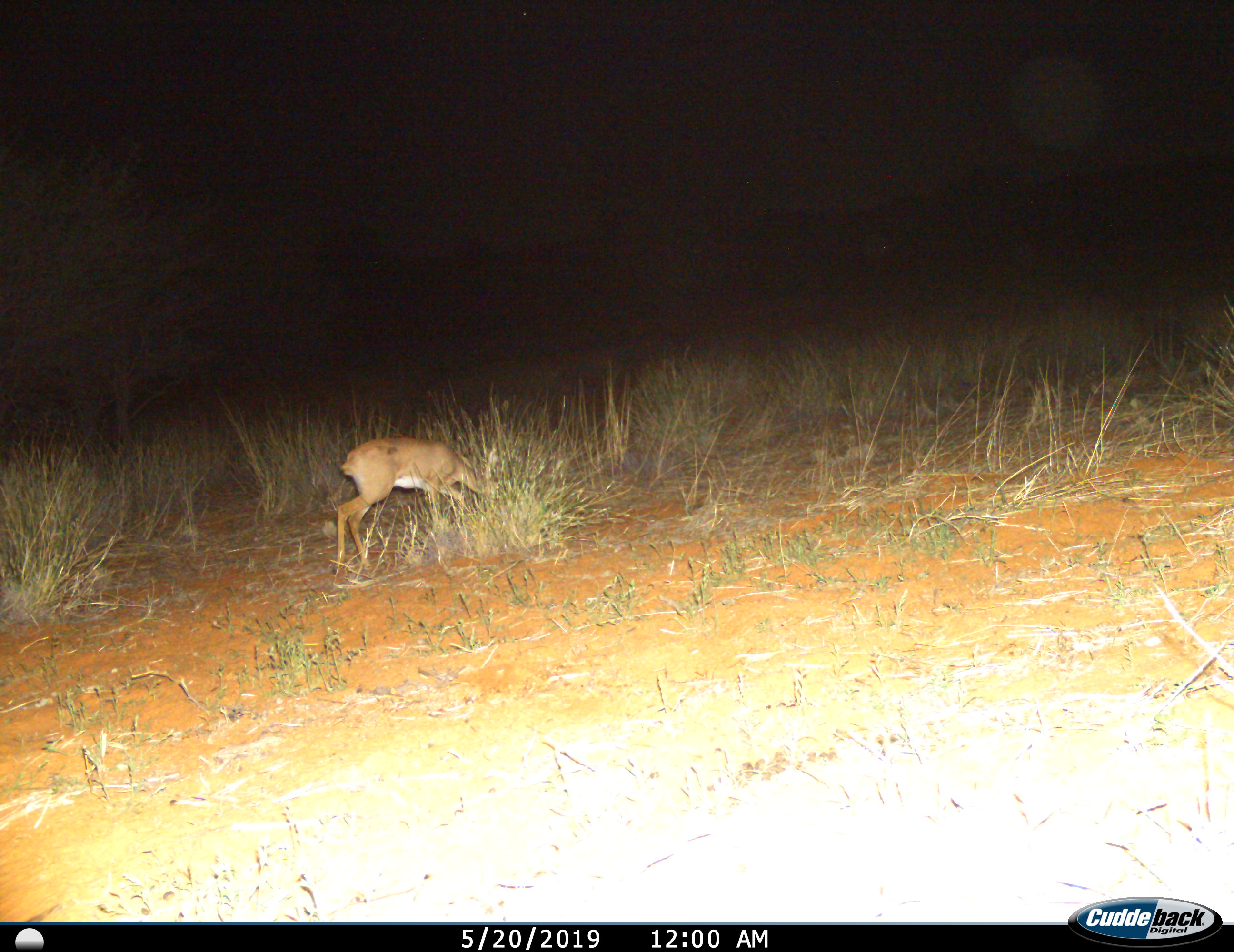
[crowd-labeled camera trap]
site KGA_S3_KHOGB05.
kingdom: Animalia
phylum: Chordata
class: Mammalia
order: Artiodactyla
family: Bovidae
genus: Raphicerus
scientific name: Raphicerus campestris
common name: steenbok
Steenbok (Raphicerus campestris), count 1. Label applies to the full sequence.